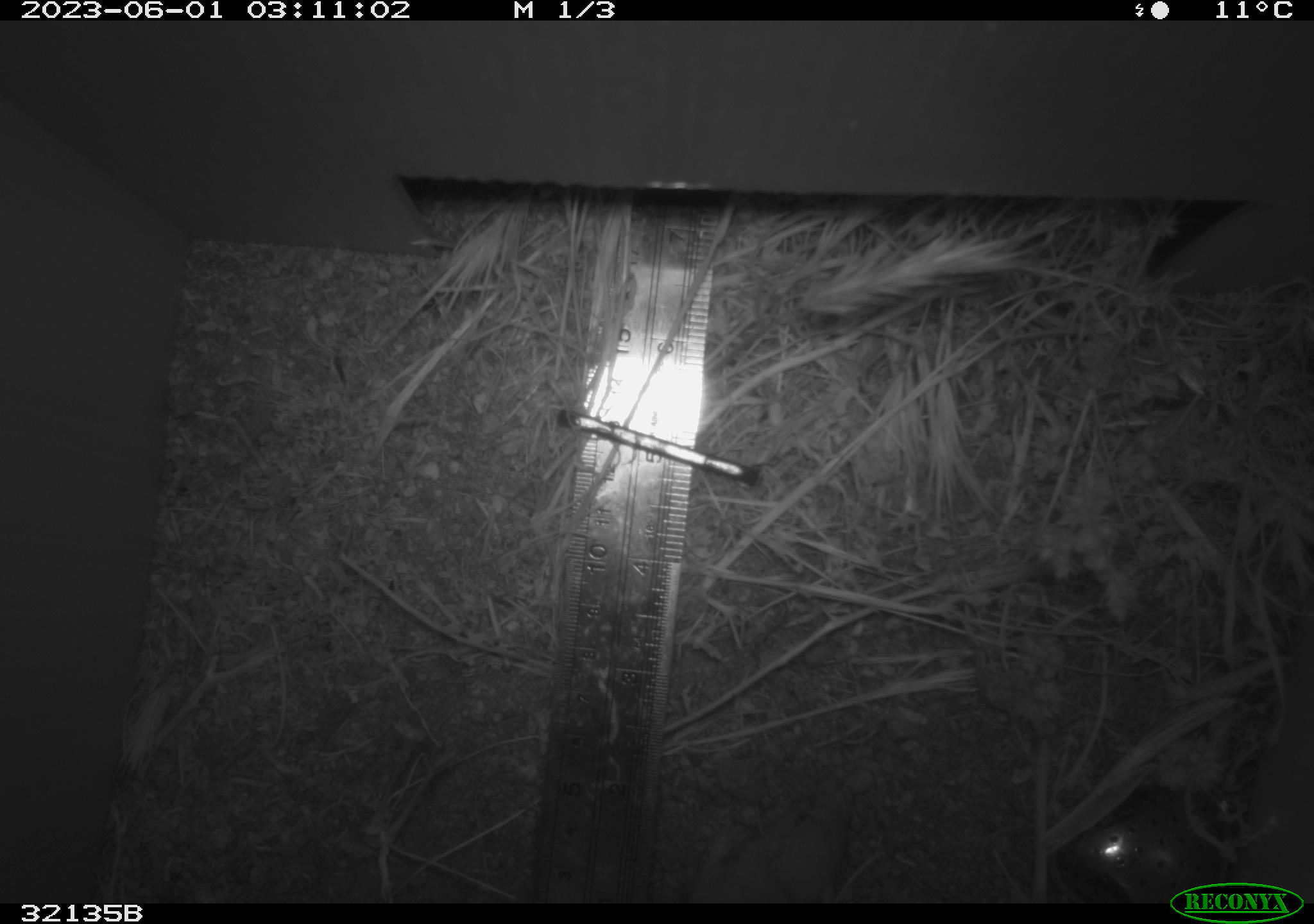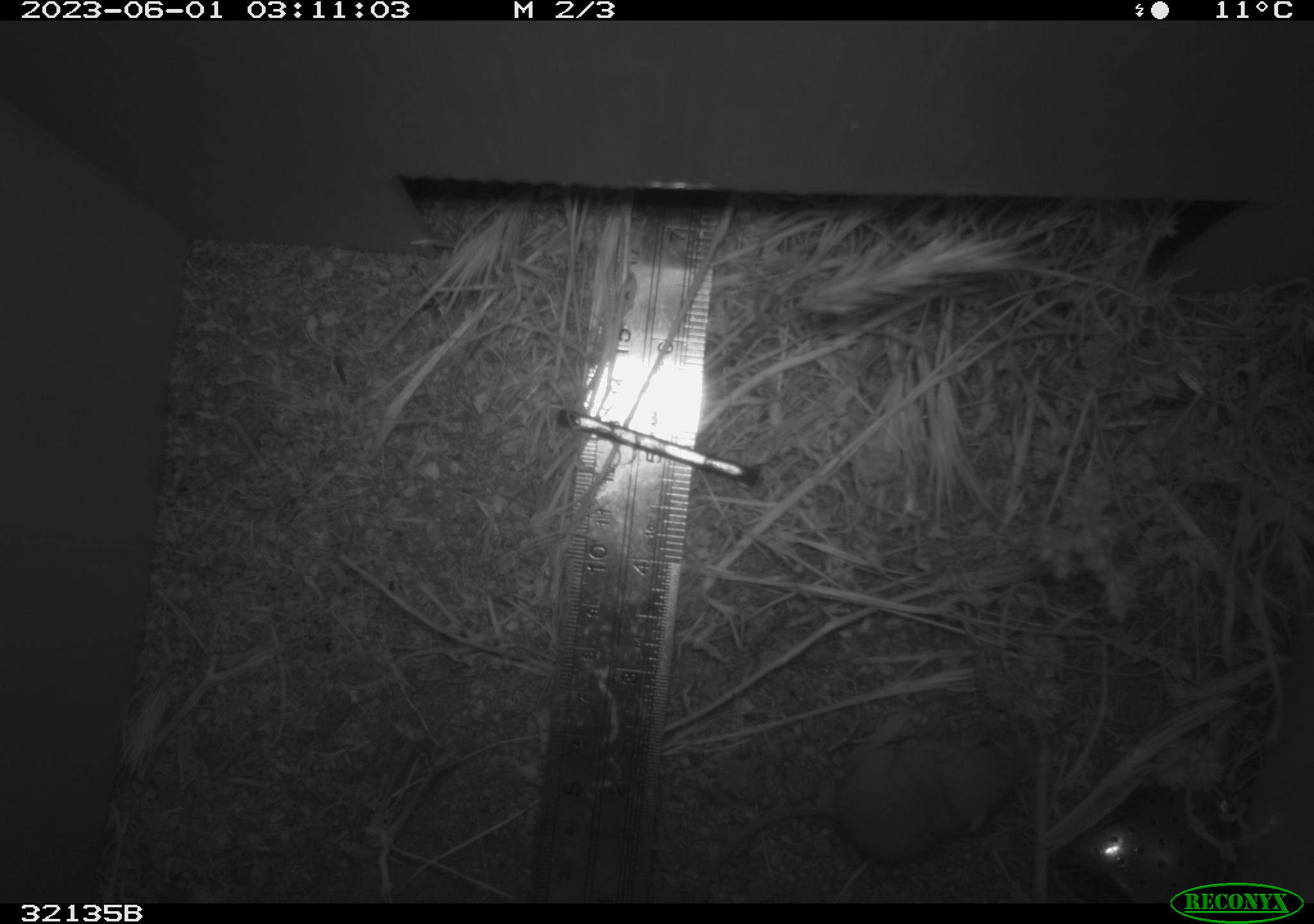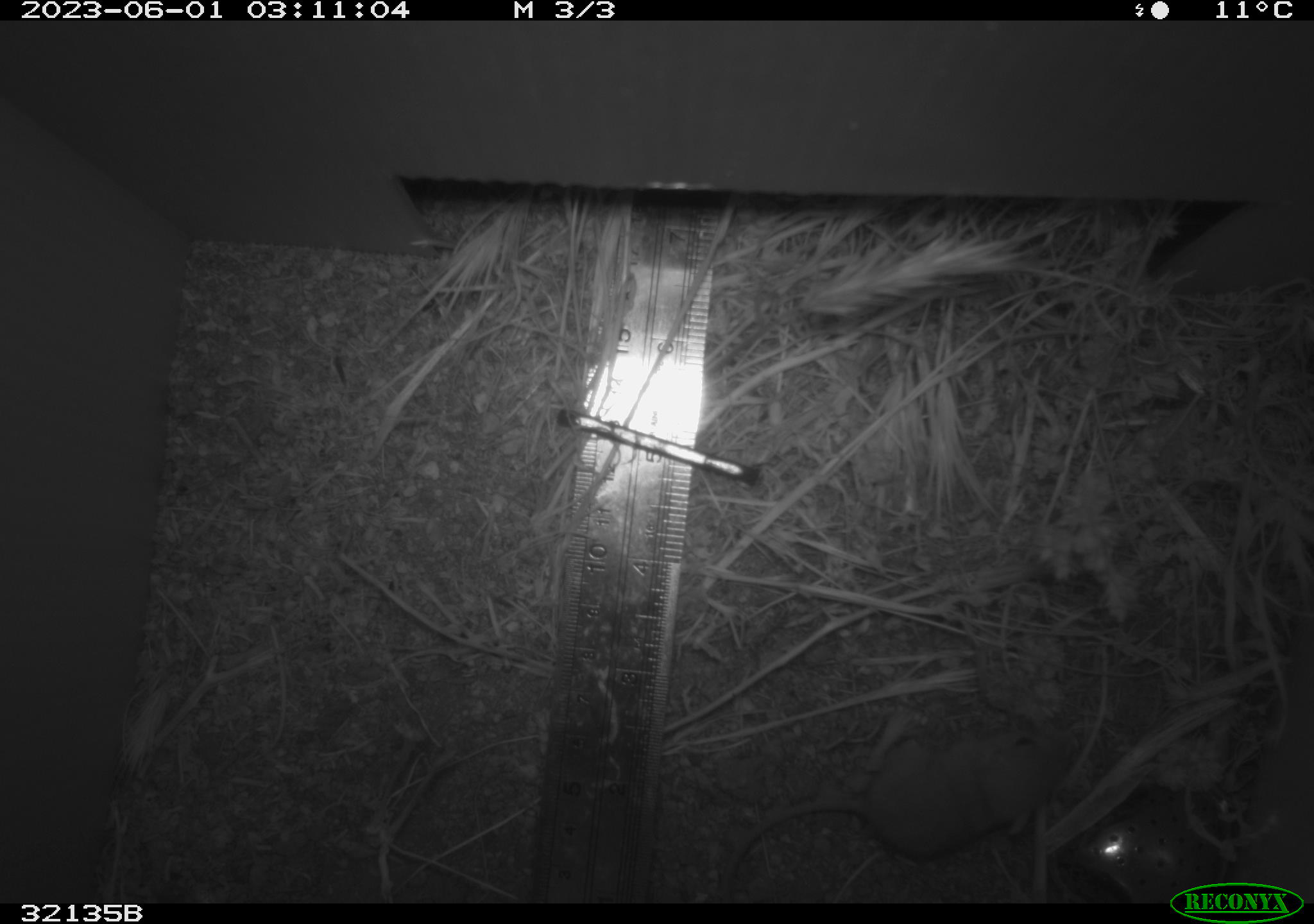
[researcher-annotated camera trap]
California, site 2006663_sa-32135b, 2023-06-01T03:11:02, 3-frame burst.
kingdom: Animalia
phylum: Chordata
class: Mammalia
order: Rodentia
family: Heteromyidae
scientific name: Heteromyidae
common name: kangaroo rats and pocket mice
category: heteromyidae family